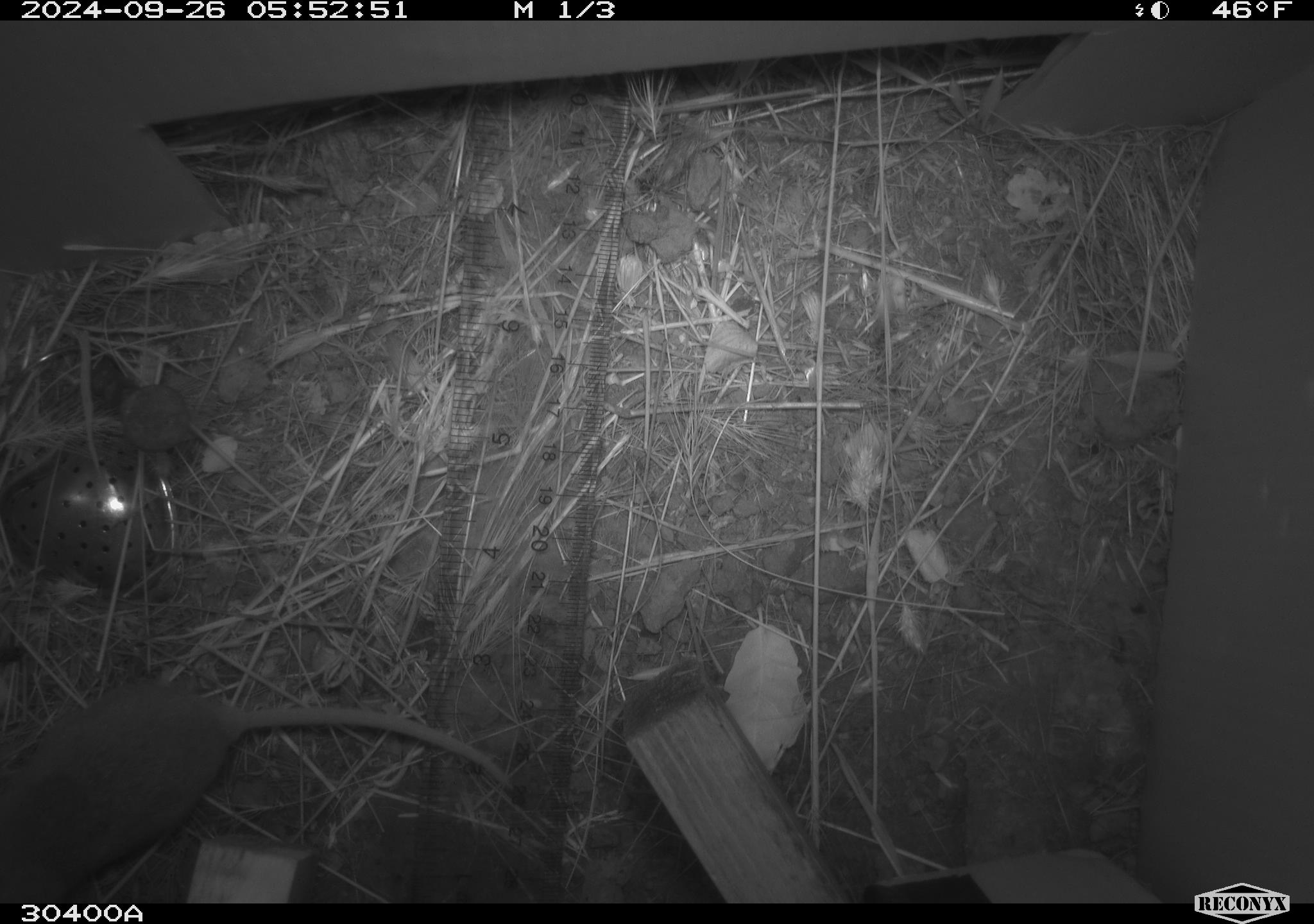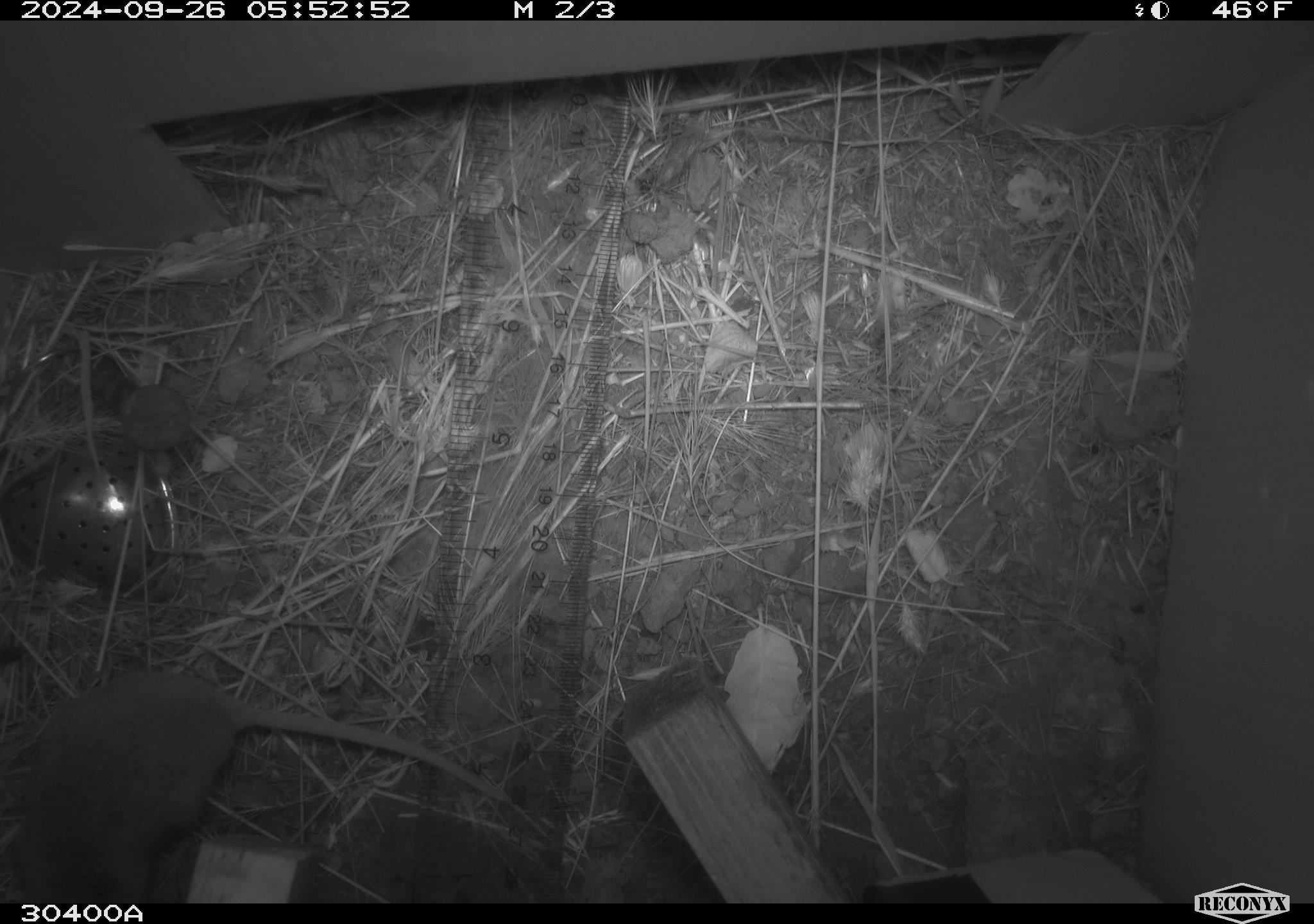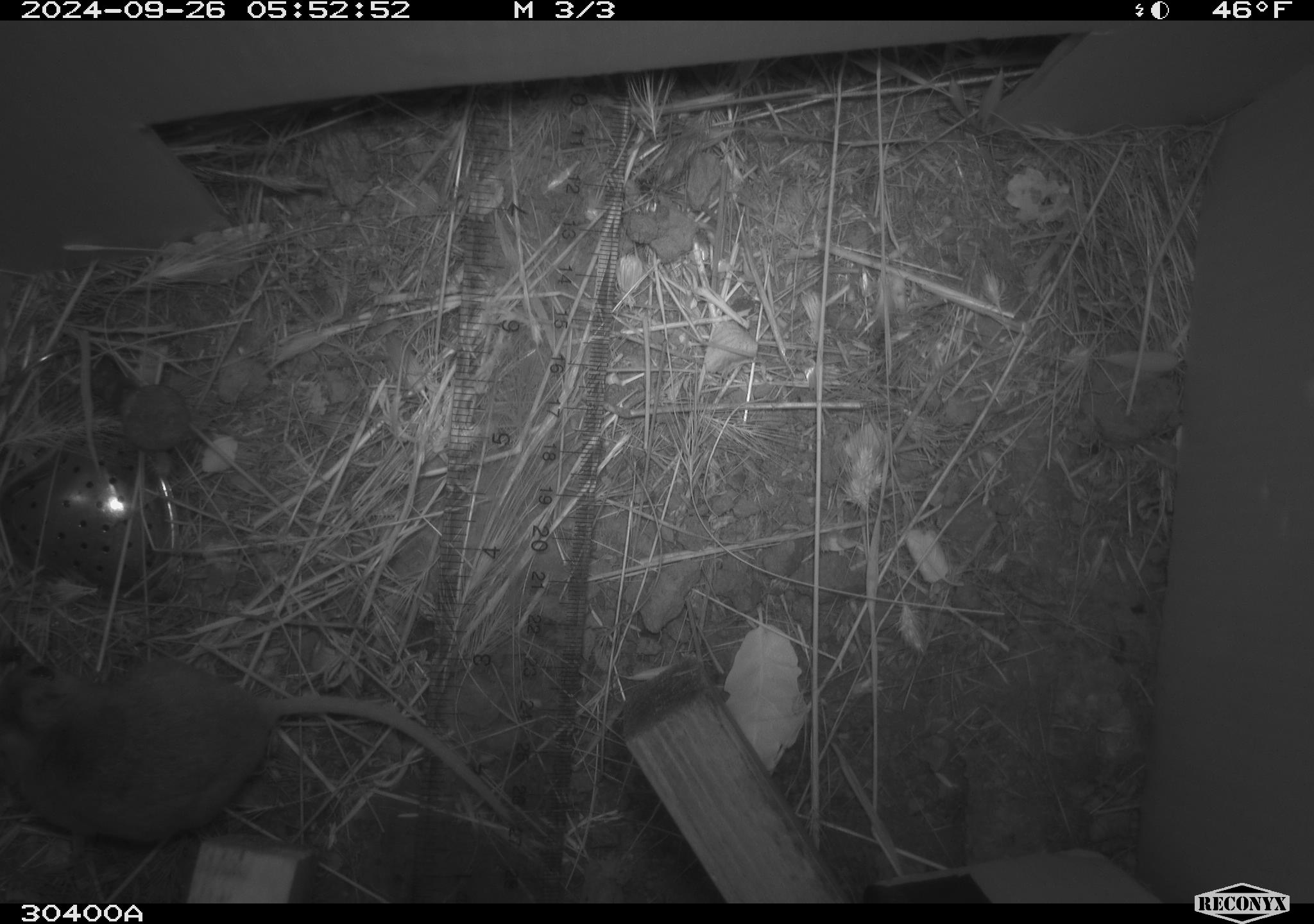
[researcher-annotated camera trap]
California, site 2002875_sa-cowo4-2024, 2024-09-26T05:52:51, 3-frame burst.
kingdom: Animalia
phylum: Chordata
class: Mammalia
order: Rodentia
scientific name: Rodentia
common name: rodent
Rodent (Rodentia).